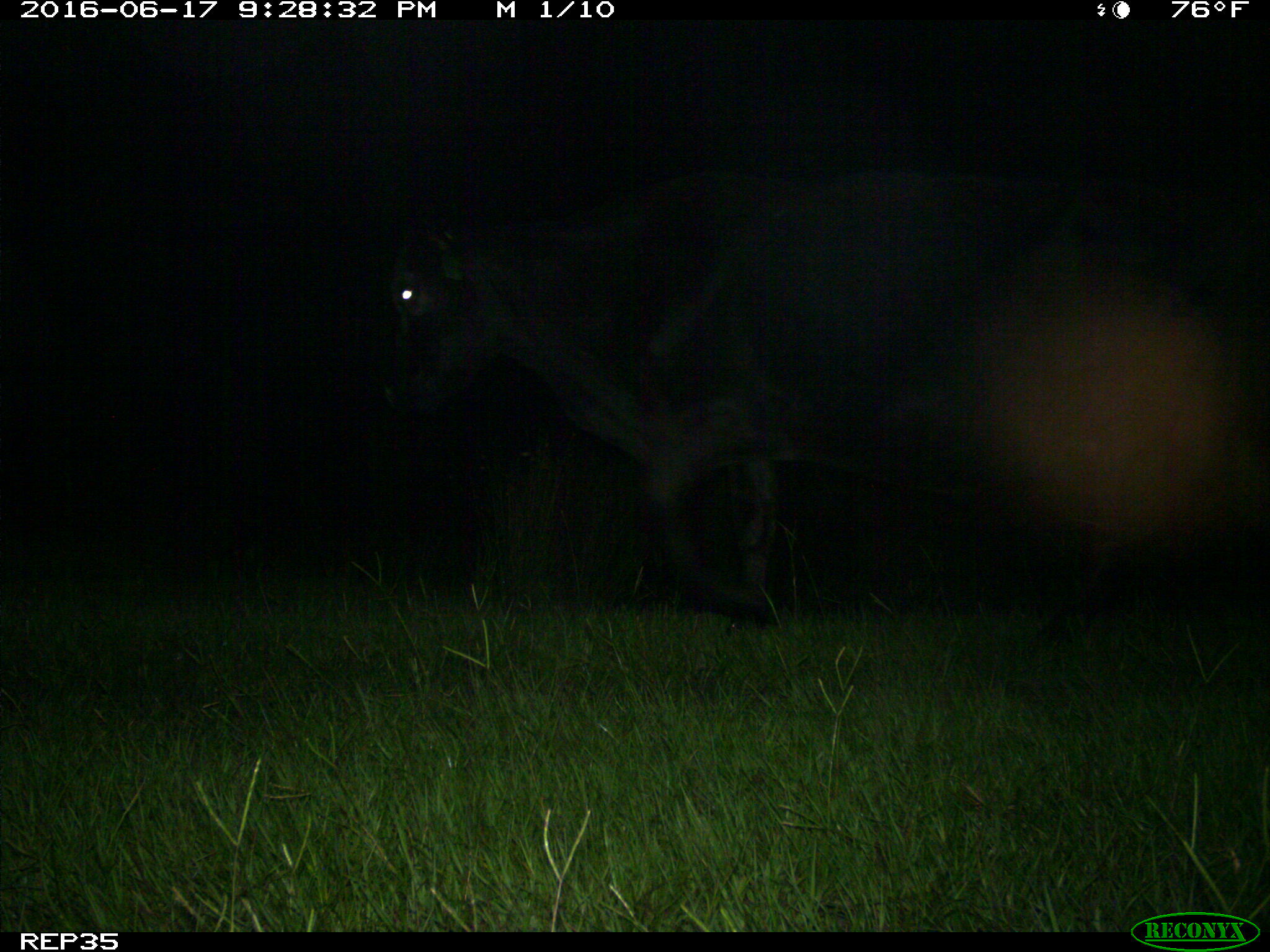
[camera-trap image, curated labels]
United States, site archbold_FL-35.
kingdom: Animalia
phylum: Chordata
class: Mammalia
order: Artiodactyla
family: Bovidae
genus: Bos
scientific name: Bos taurus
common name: domestic cow